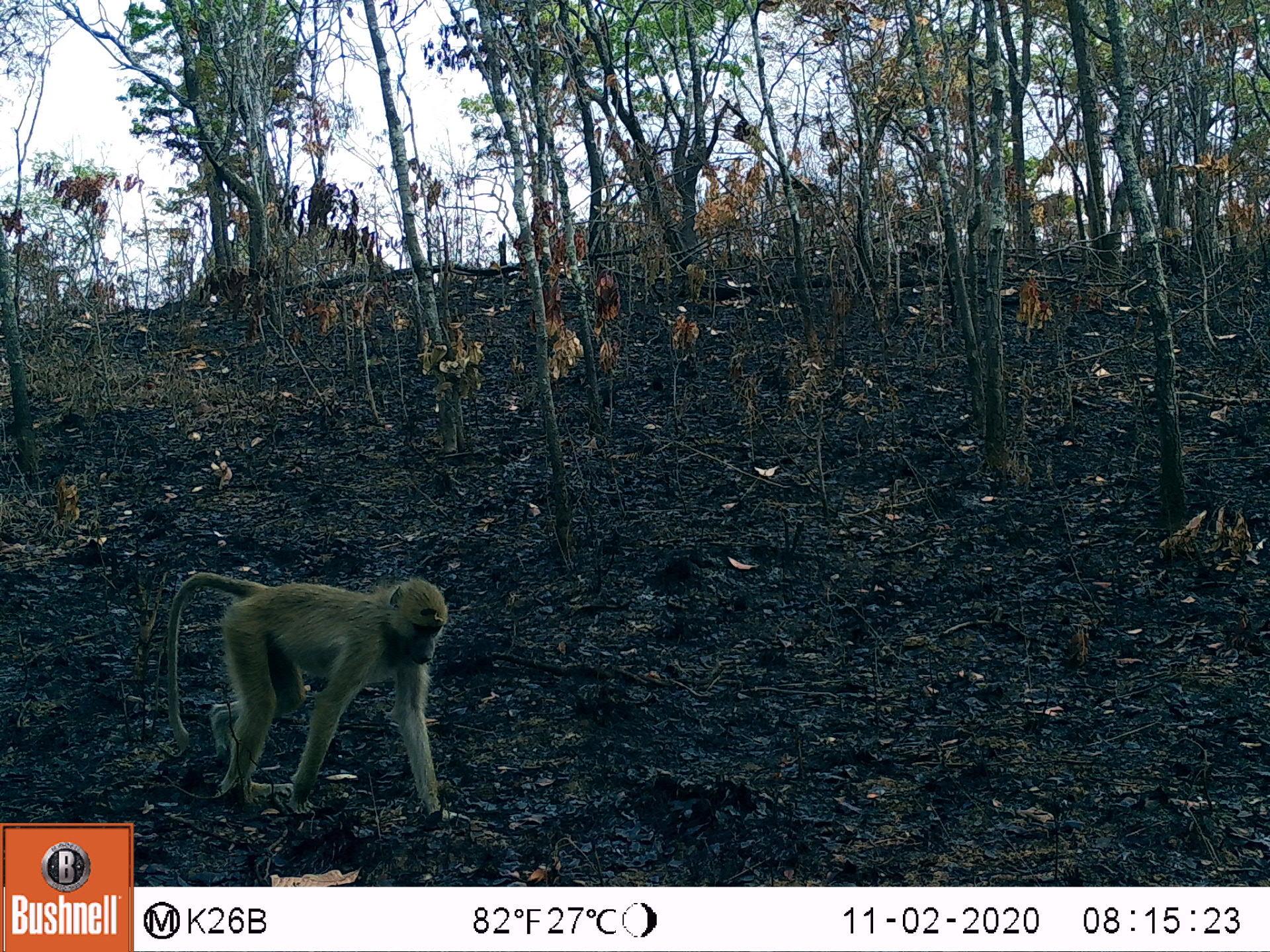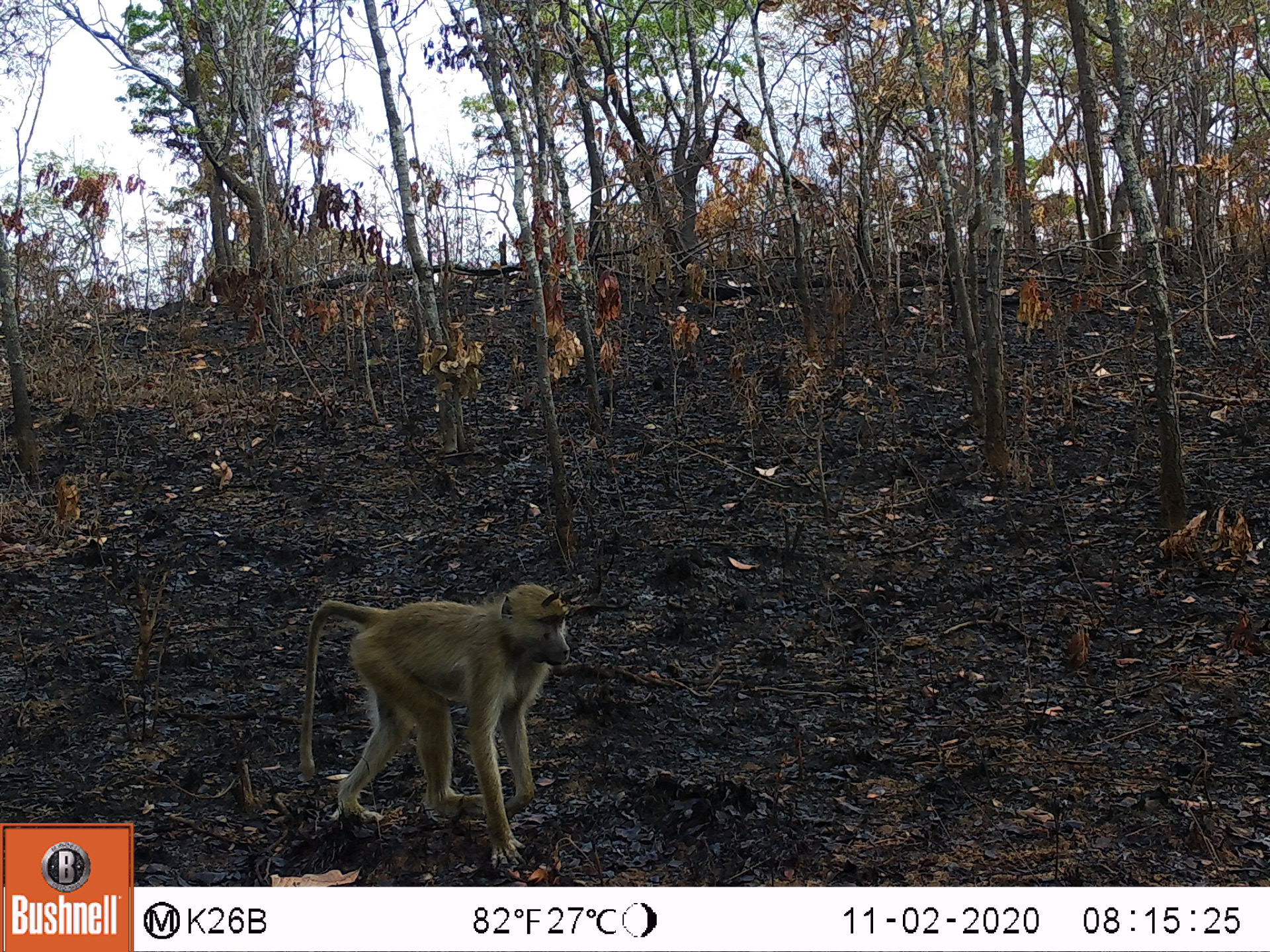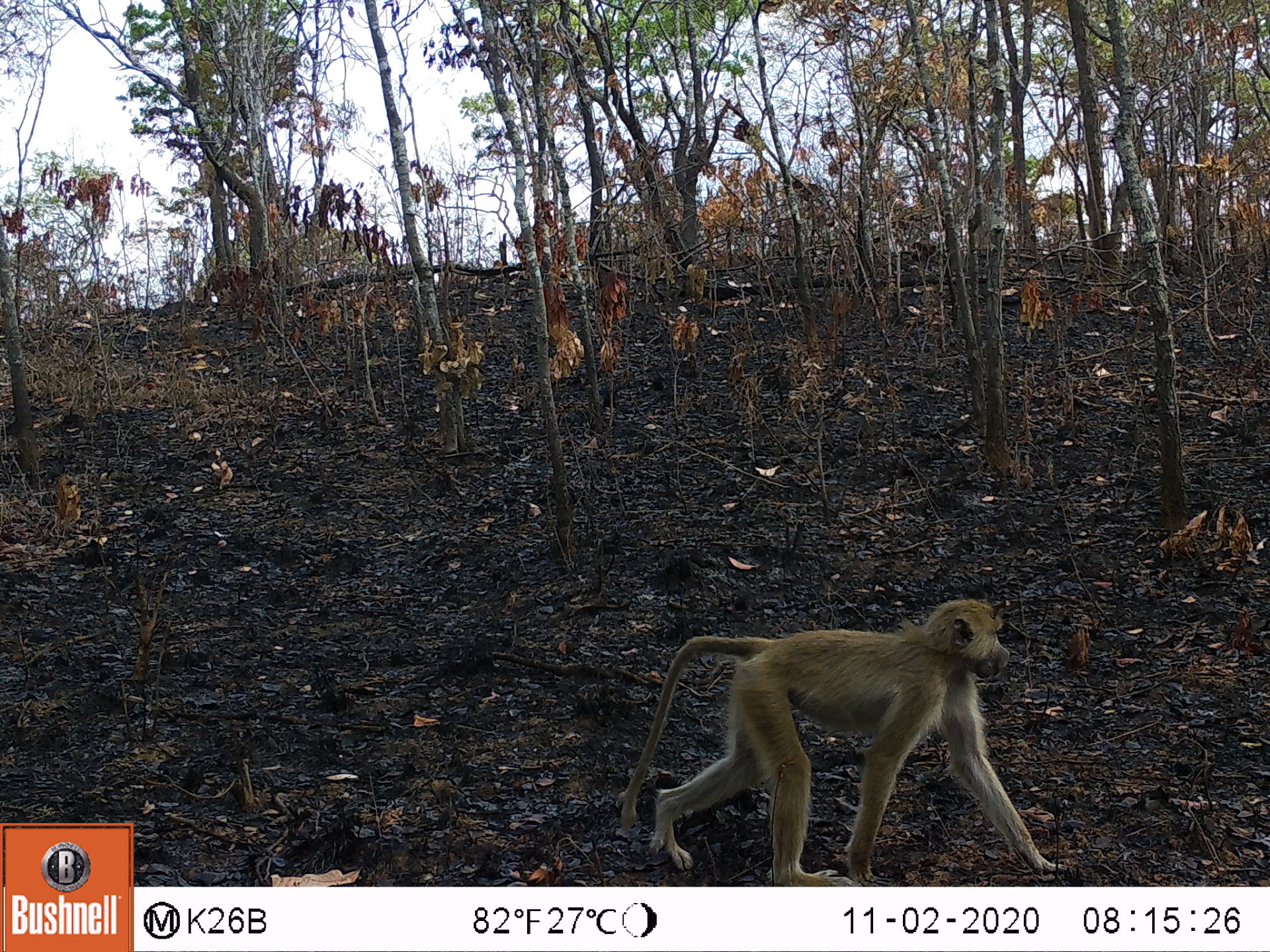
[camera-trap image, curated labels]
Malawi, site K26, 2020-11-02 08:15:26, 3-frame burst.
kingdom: Animalia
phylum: Chordata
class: Mammalia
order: Primates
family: Cercopithecidae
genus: Papio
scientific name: Papio cynocephalus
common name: yellow baboon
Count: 1.